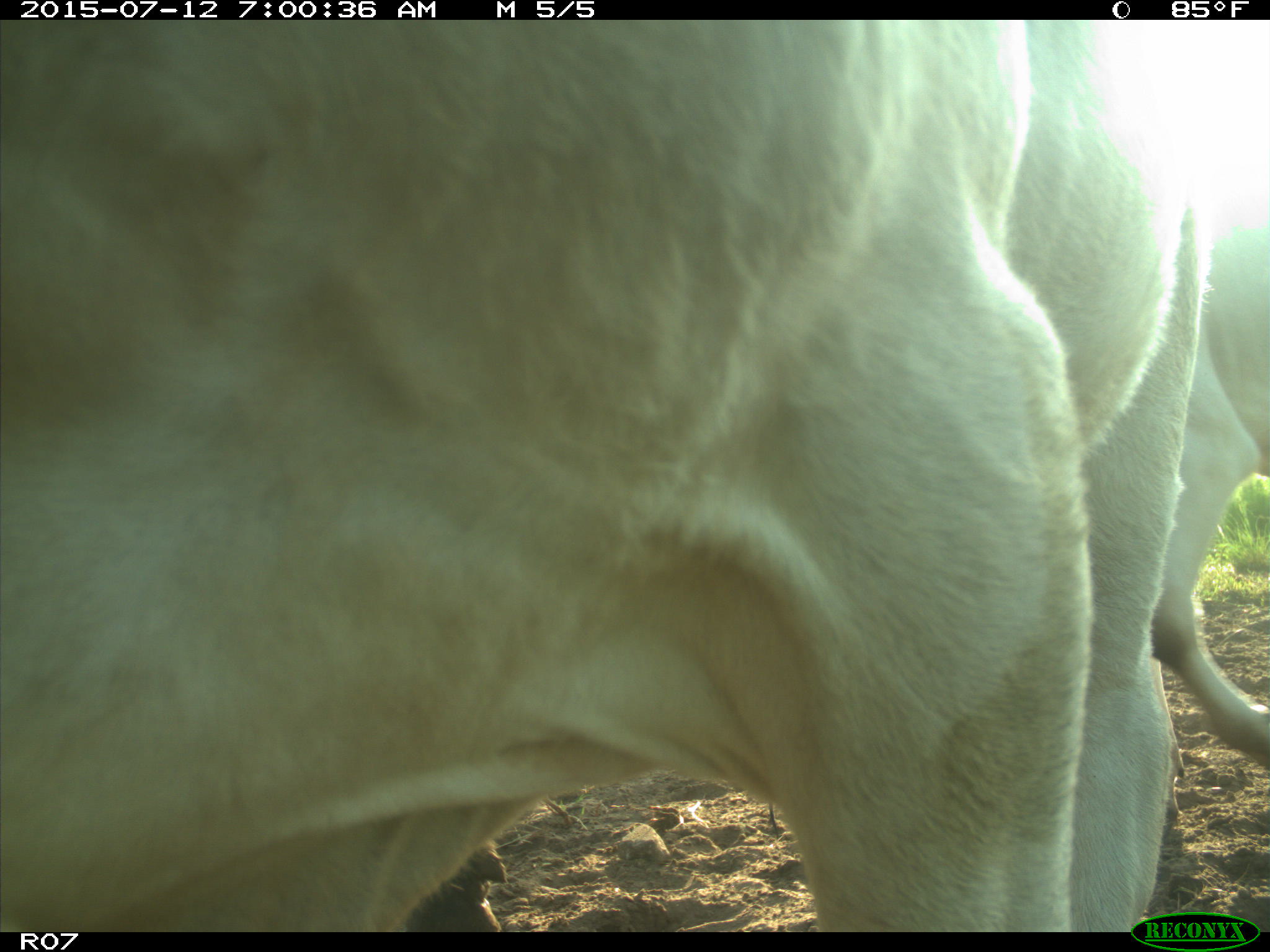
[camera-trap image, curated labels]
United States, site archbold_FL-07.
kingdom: Animalia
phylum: Chordata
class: Mammalia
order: Artiodactyla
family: Bovidae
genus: Bos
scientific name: Bos taurus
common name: domestic cow